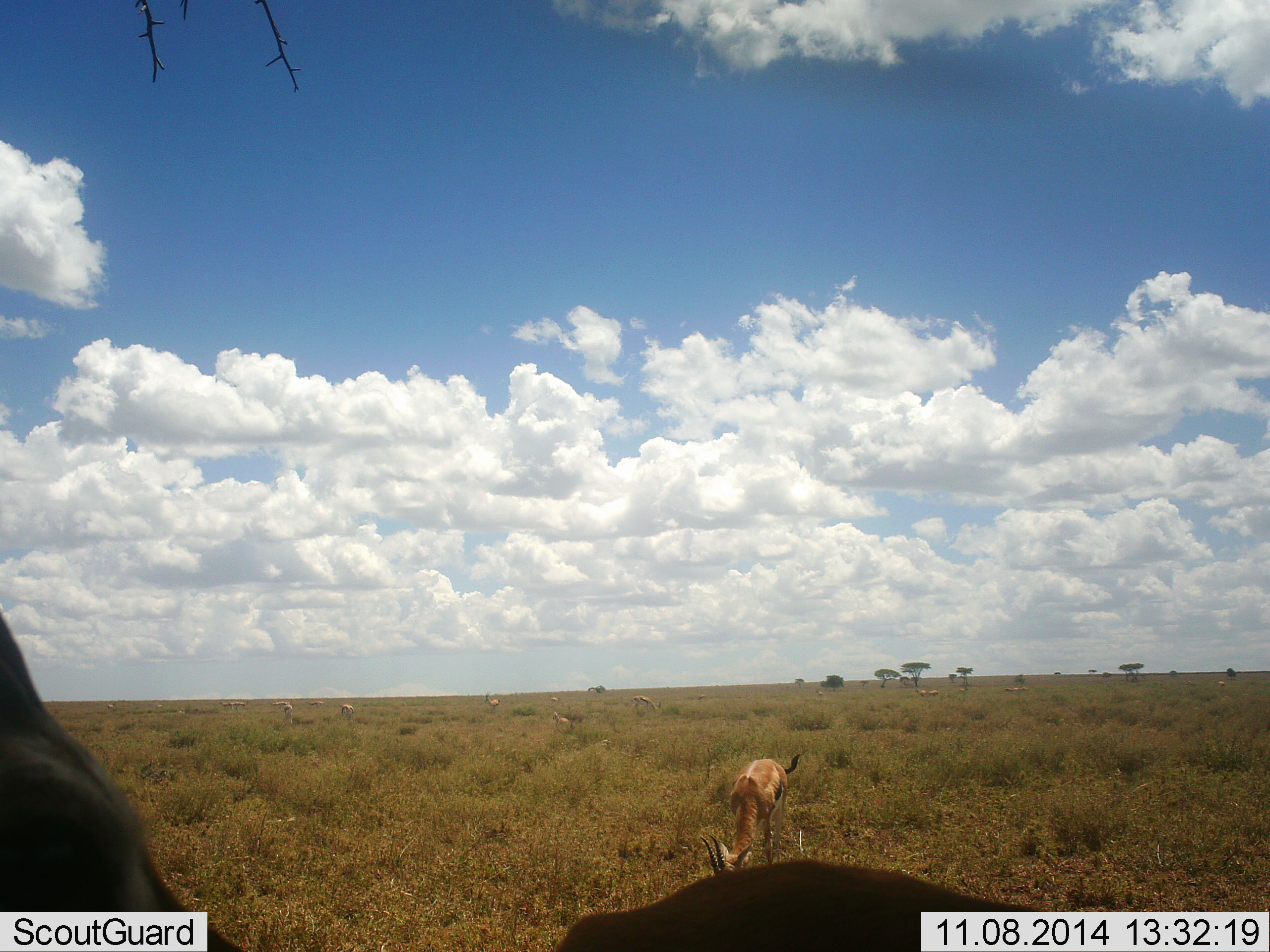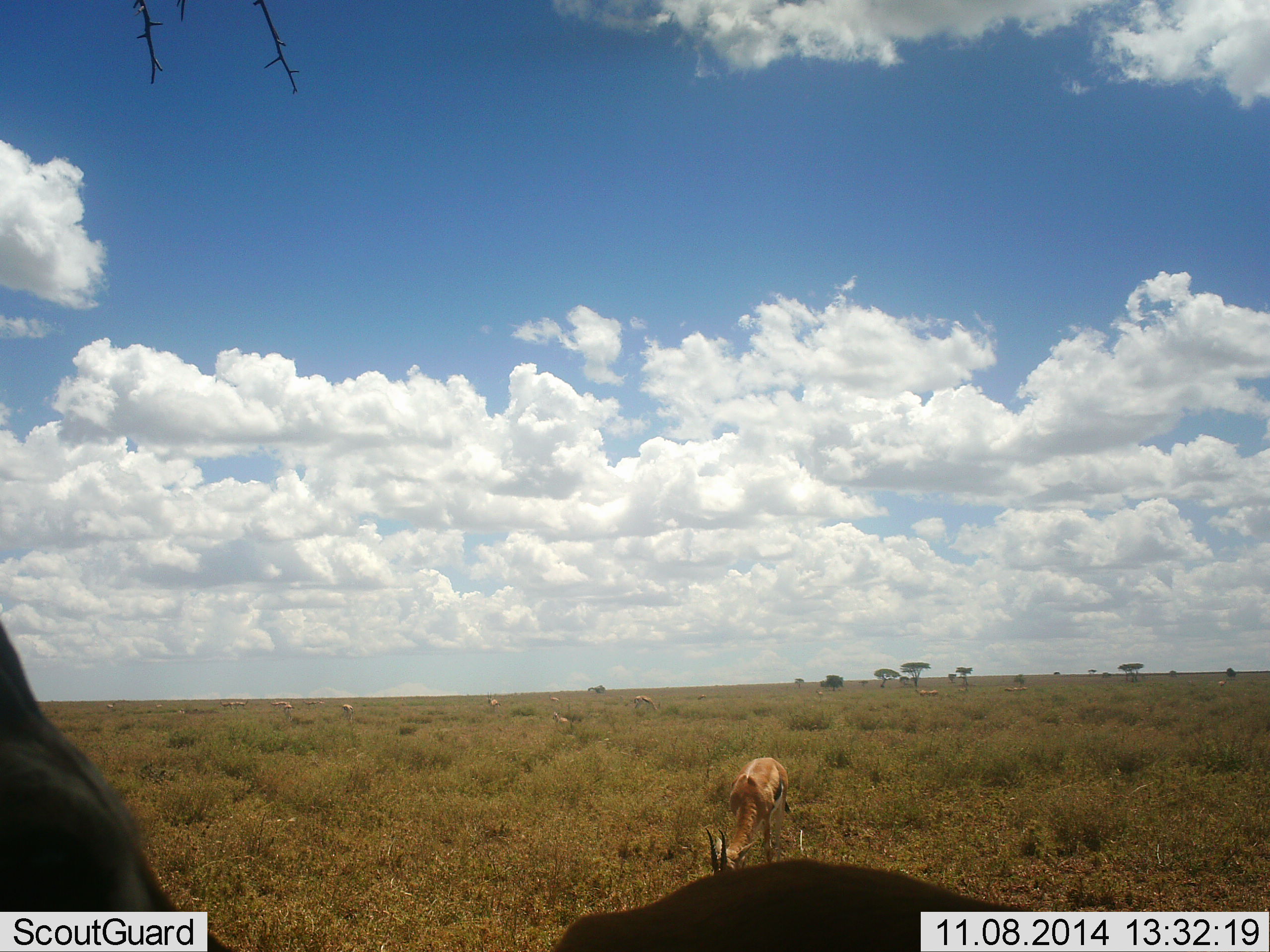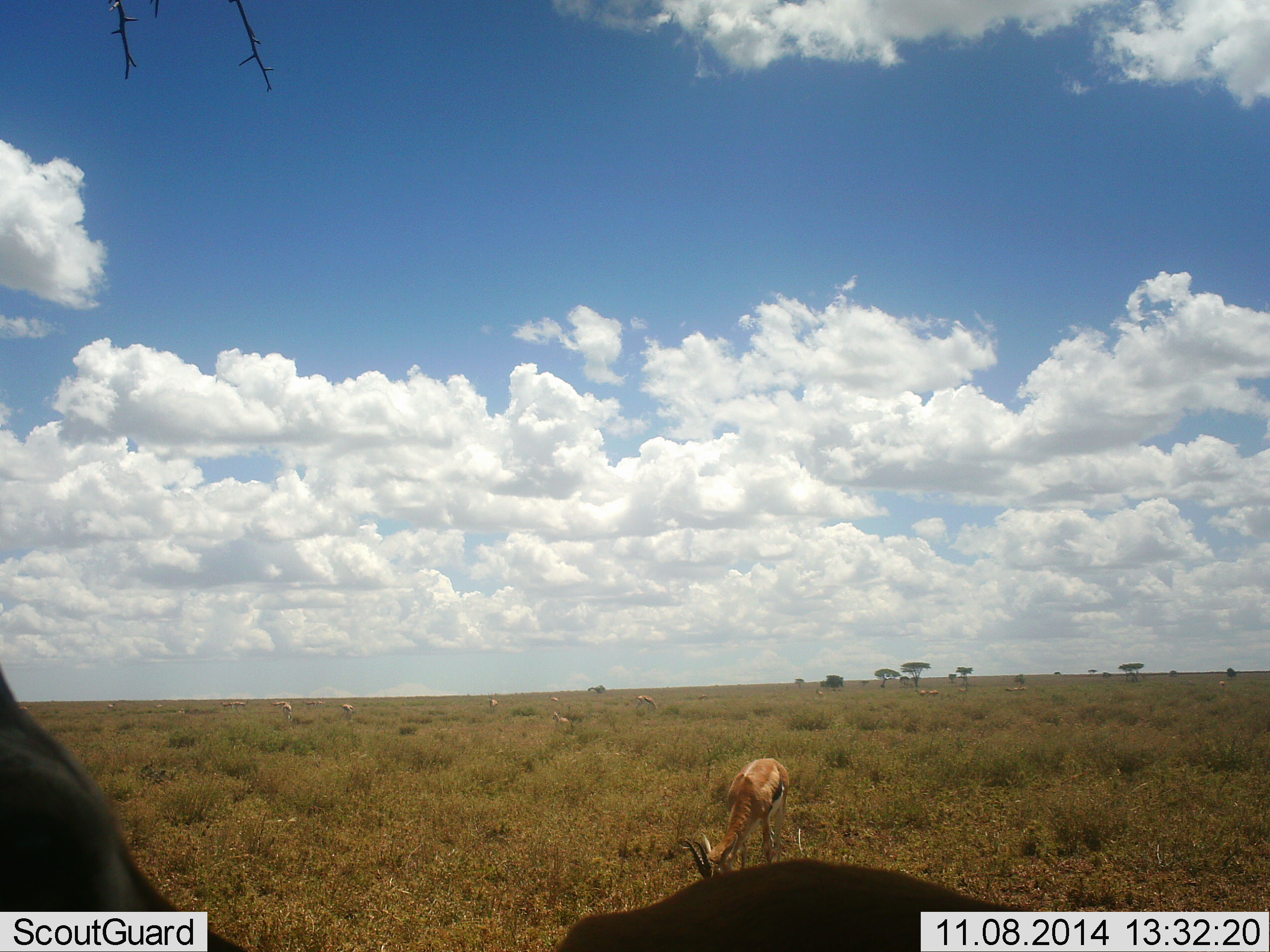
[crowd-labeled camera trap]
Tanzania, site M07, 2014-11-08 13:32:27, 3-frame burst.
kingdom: Animalia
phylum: Chordata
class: Mammalia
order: Artiodactyla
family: Bovidae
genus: Eudorcas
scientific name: Eudorcas thomsonii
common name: thomson's gazelle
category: gazellethomsons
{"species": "gazellethomsons (thomson's gazelle) (Eudorcas thomsonii)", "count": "2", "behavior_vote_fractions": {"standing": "73%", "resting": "0%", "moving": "9%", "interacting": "0%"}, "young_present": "0%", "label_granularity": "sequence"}